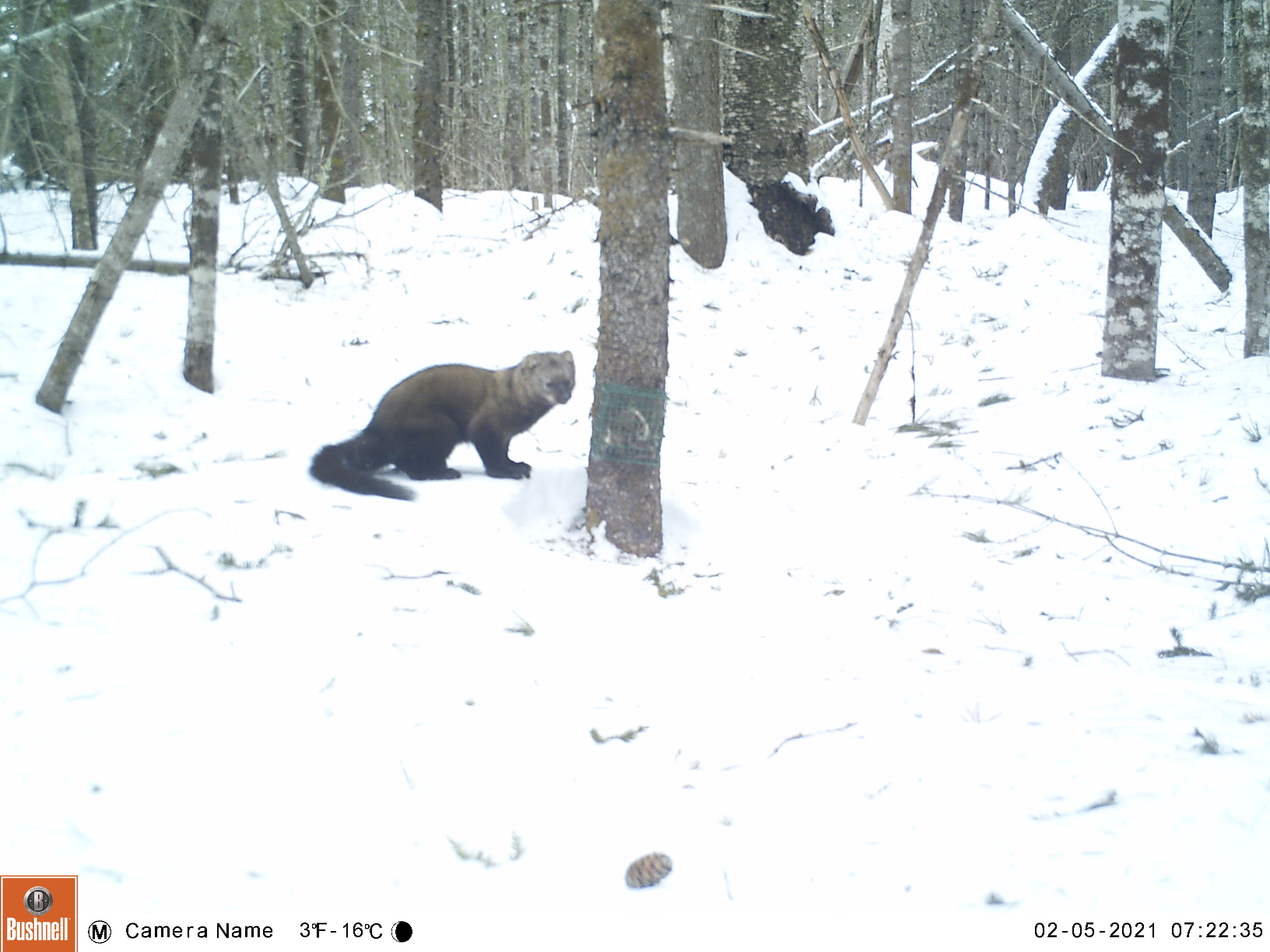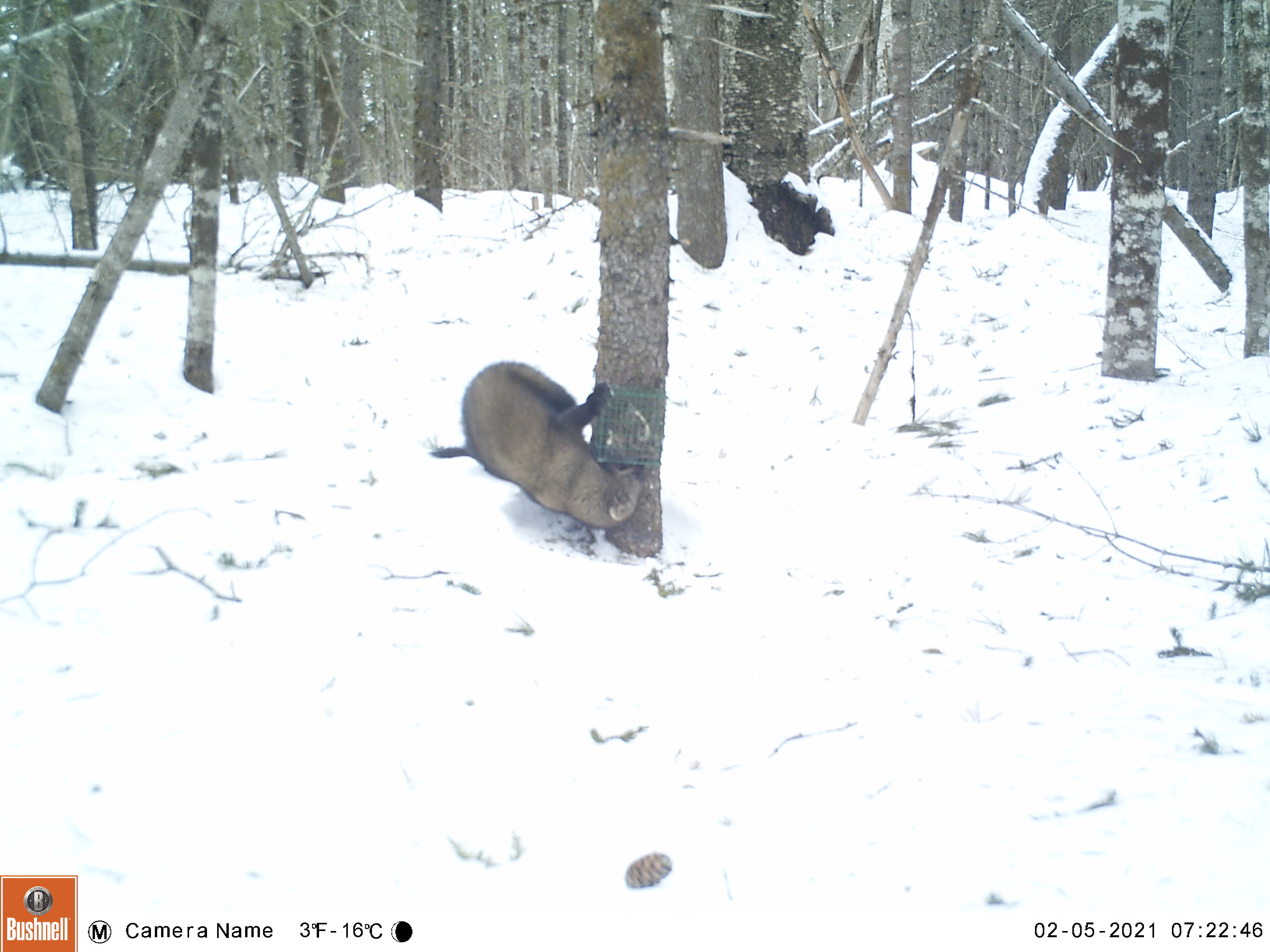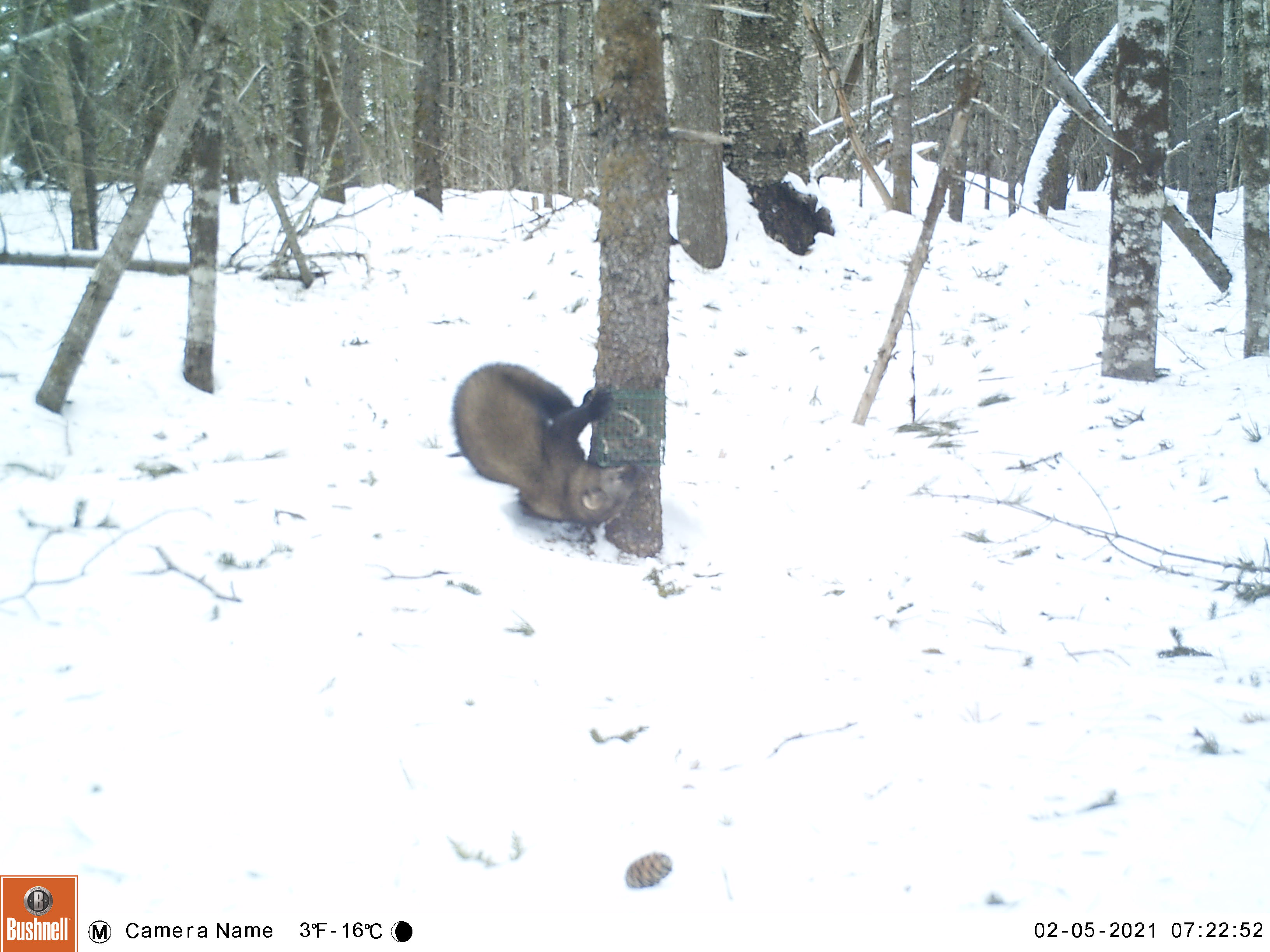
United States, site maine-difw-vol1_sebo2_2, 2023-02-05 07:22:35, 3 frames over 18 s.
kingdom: Animalia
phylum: Chordata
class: Mammalia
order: Carnivora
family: Mustelidae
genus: Pekania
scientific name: Pekania pennanti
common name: fisher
Fisher (Pekania pennanti).